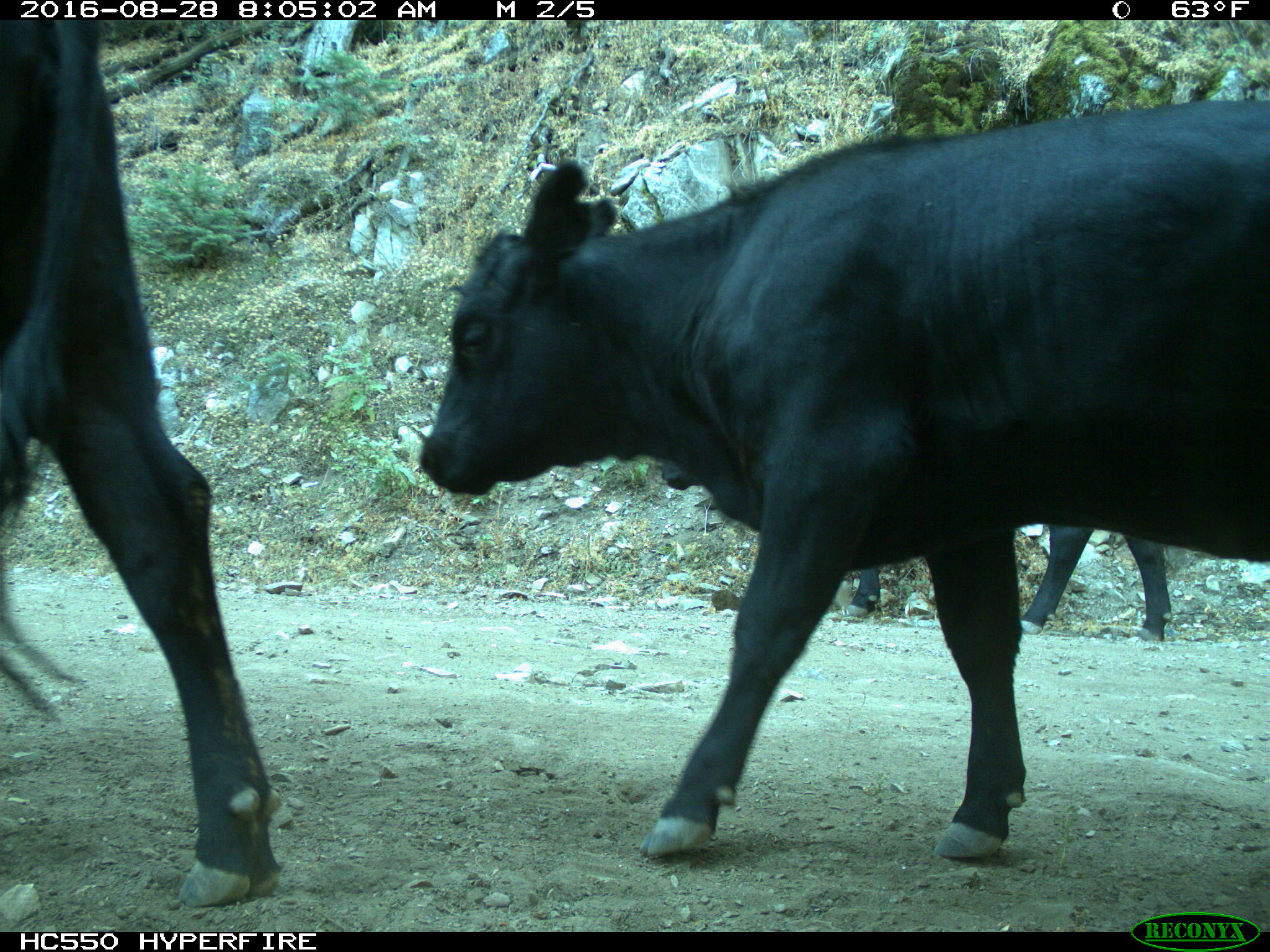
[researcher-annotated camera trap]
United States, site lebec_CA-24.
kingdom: Animalia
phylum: Chordata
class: Mammalia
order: Artiodactyla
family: Bovidae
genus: Bos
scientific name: Bos taurus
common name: domestic cow